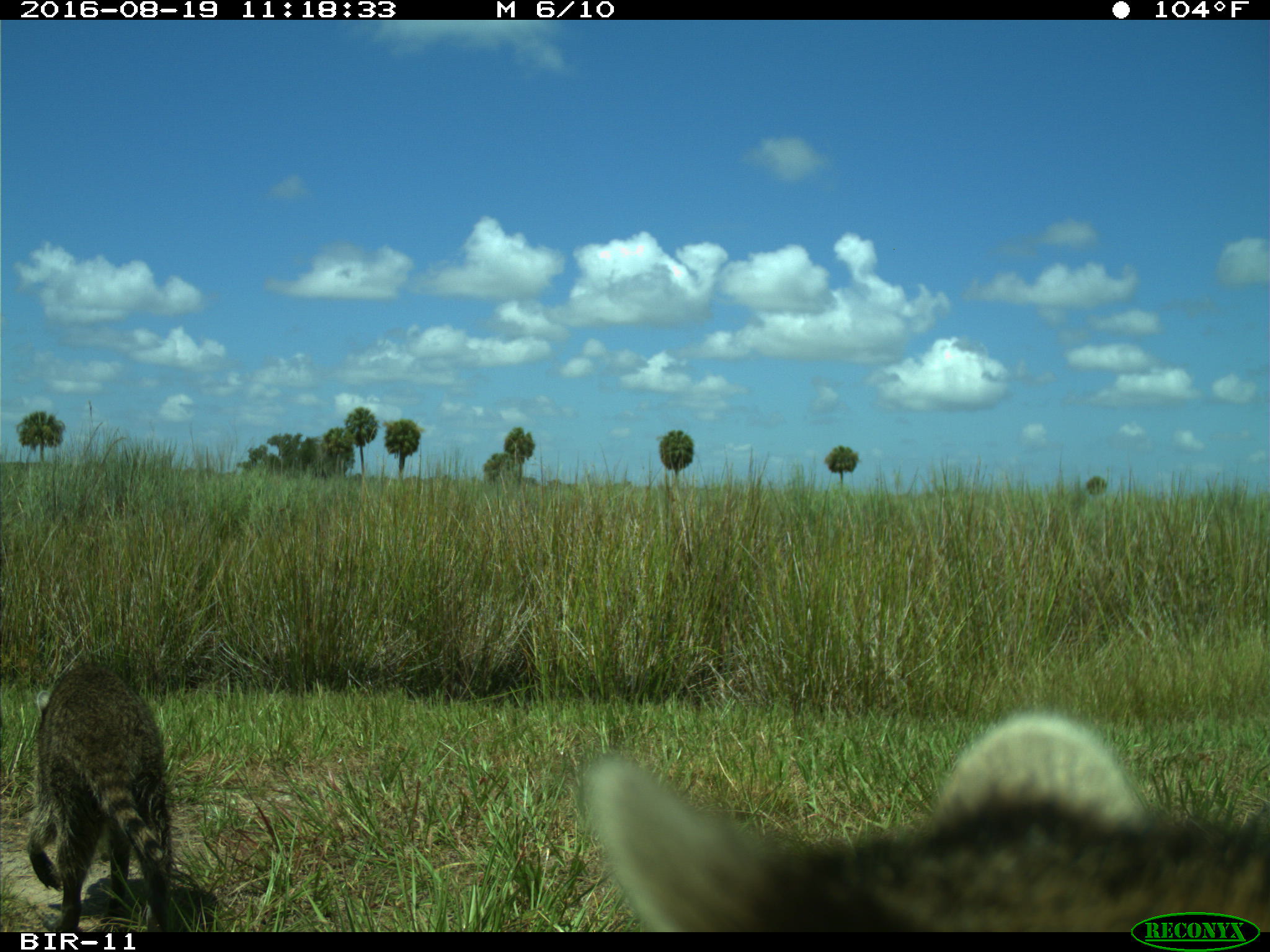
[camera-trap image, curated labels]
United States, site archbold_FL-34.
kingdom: Animalia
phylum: Chordata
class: Mammalia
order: Carnivora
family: Procyonidae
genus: Procyon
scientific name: Procyon lotor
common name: common raccoon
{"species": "Procyon lotor (common raccoon)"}